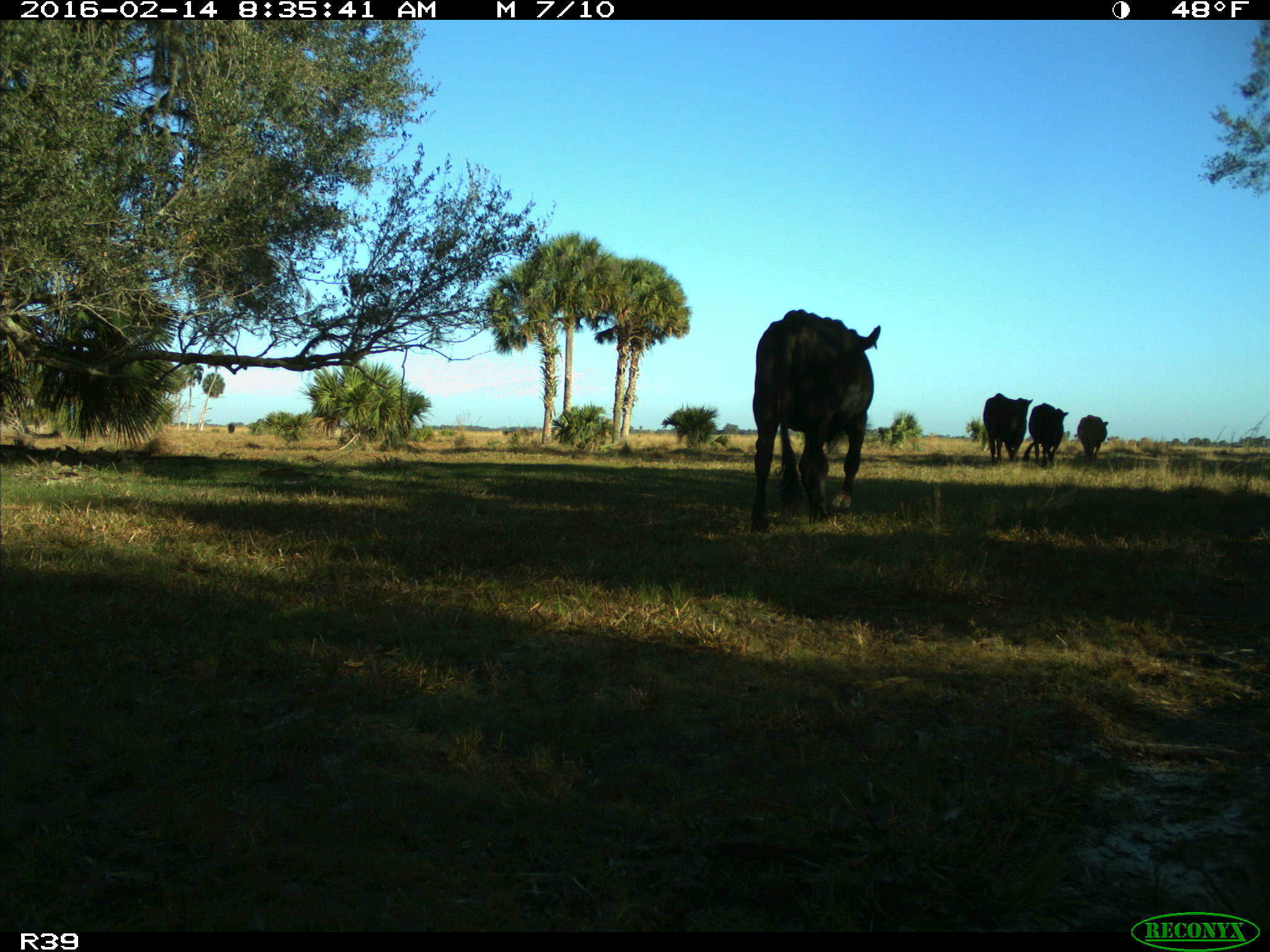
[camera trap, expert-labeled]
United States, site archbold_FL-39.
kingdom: Animalia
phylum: Chordata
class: Mammalia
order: Artiodactyla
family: Bovidae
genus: Bos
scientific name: Bos taurus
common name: domestic cow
Bos taurus (domestic cow).